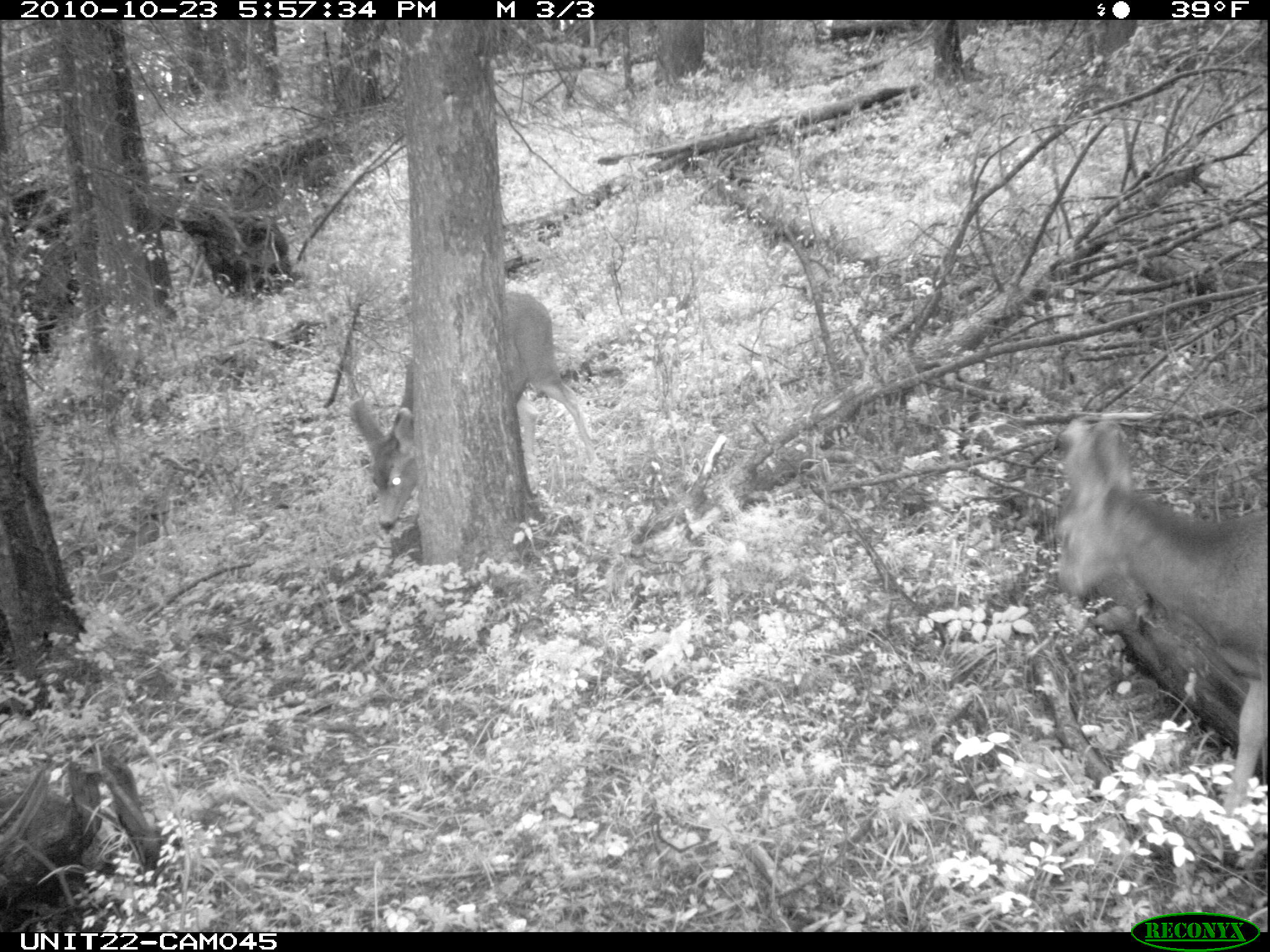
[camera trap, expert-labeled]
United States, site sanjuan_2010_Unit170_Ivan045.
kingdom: Animalia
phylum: Chordata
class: Mammalia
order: Artiodactyla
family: Cervidae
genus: Odocoileus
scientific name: Odocoileus hemionus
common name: mule deer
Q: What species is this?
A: Odocoileus hemionus (mule deer).